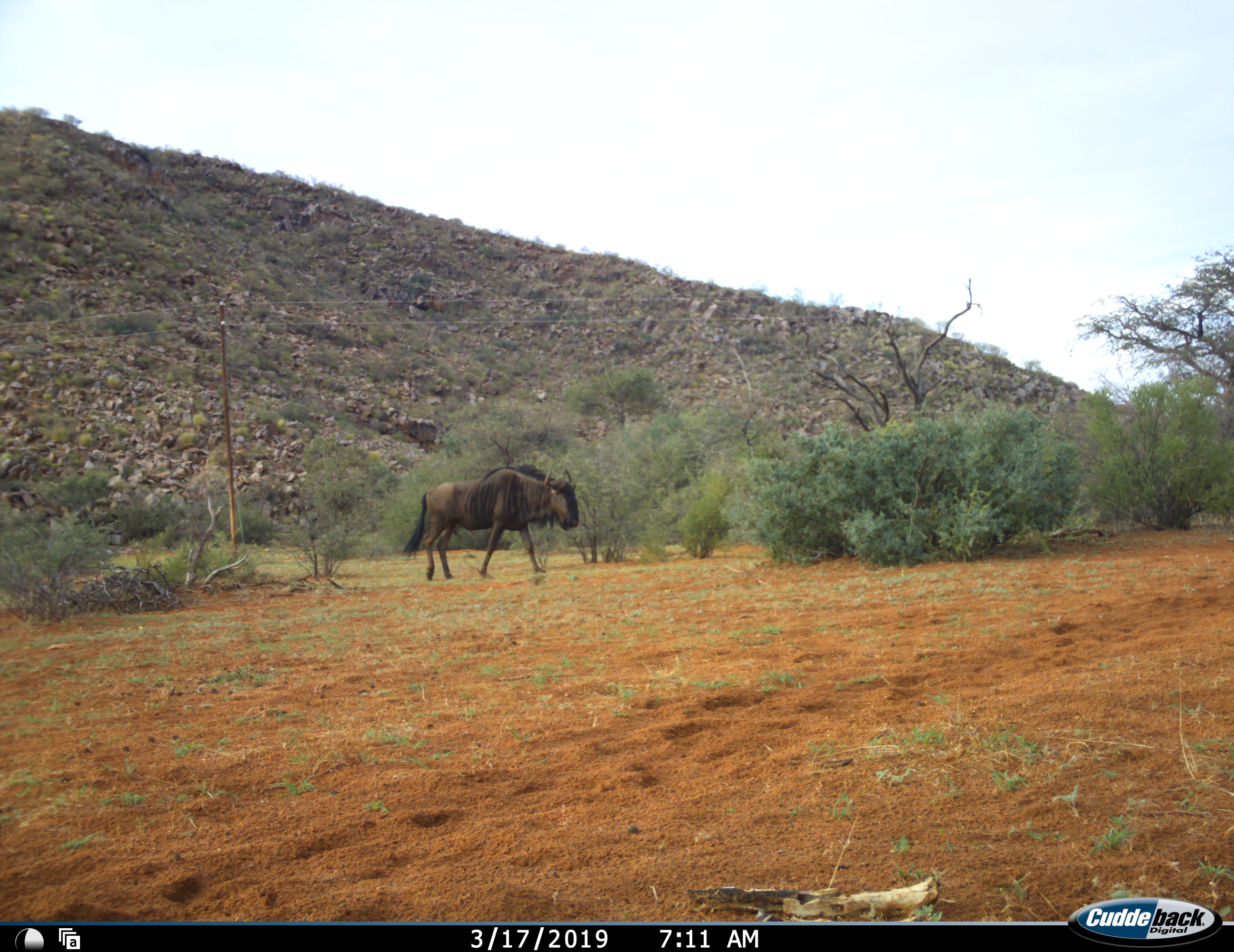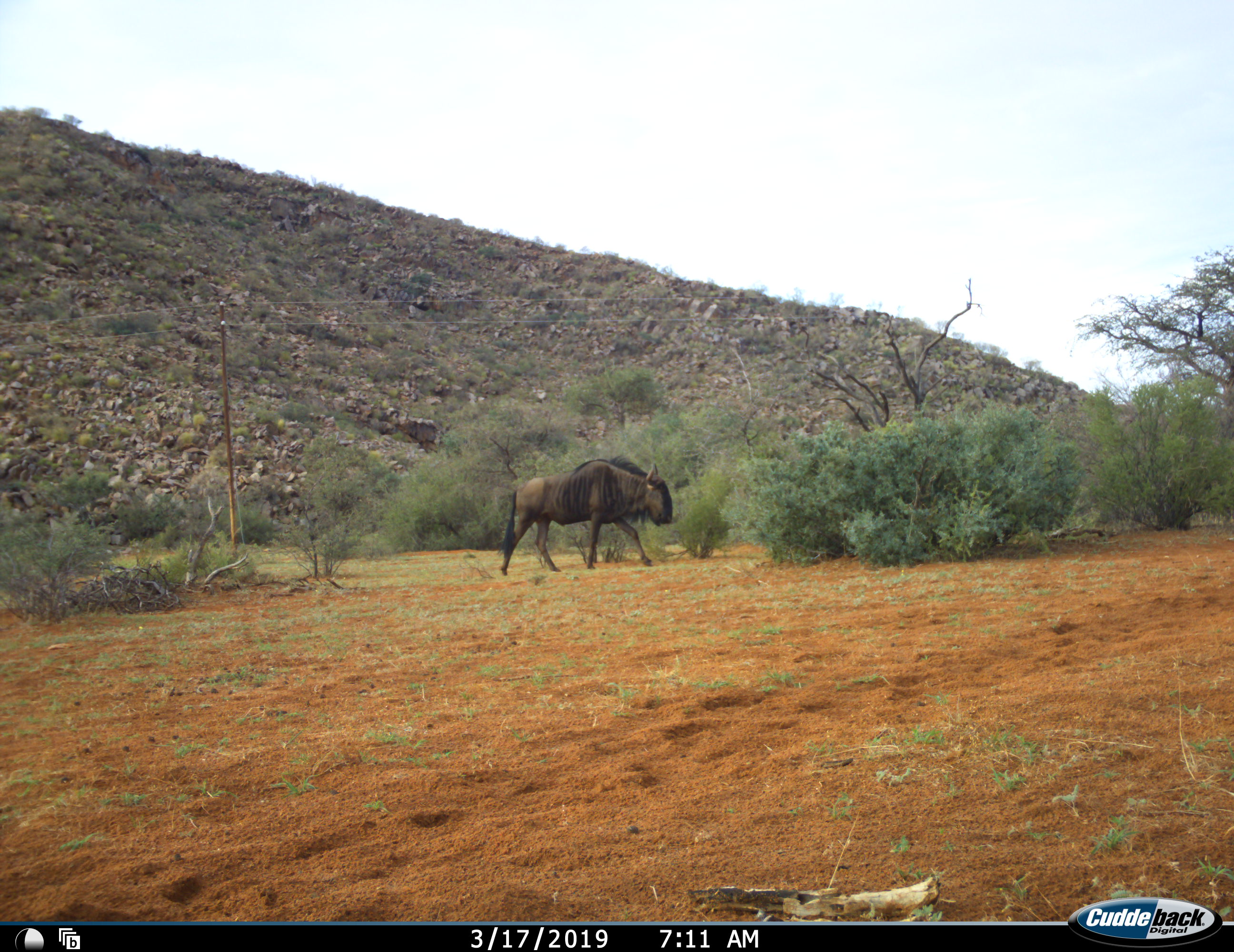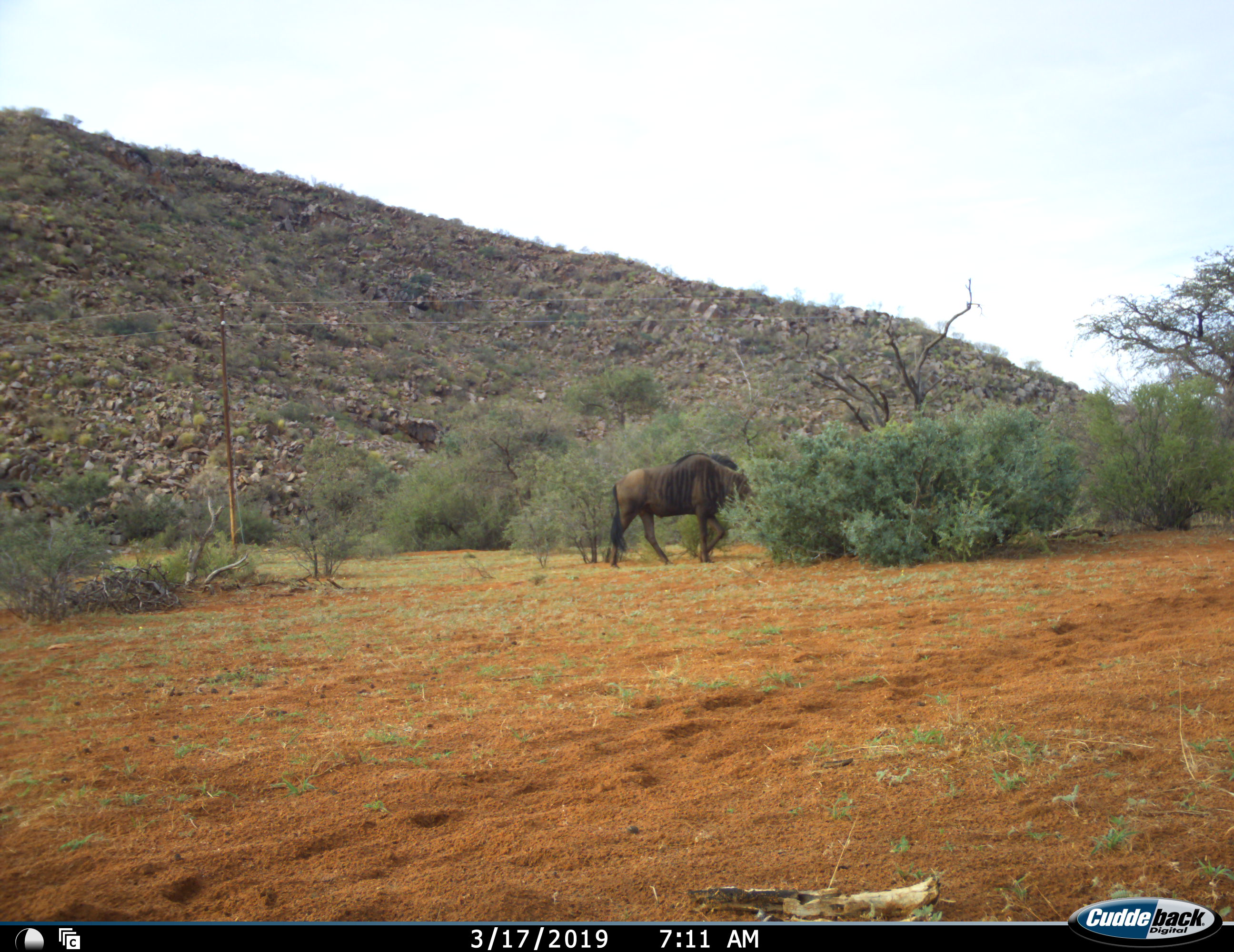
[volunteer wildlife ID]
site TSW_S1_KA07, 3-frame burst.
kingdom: Animalia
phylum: Chordata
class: Mammalia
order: Artiodactyla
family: Bovidae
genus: Connochaetes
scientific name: Connochaetes taurinus taurinus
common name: blue wildebeest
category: wildebeestblue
Wildebeestblue (blue wildebeest) (Connochaetes taurinus taurinus), count 1. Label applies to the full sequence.